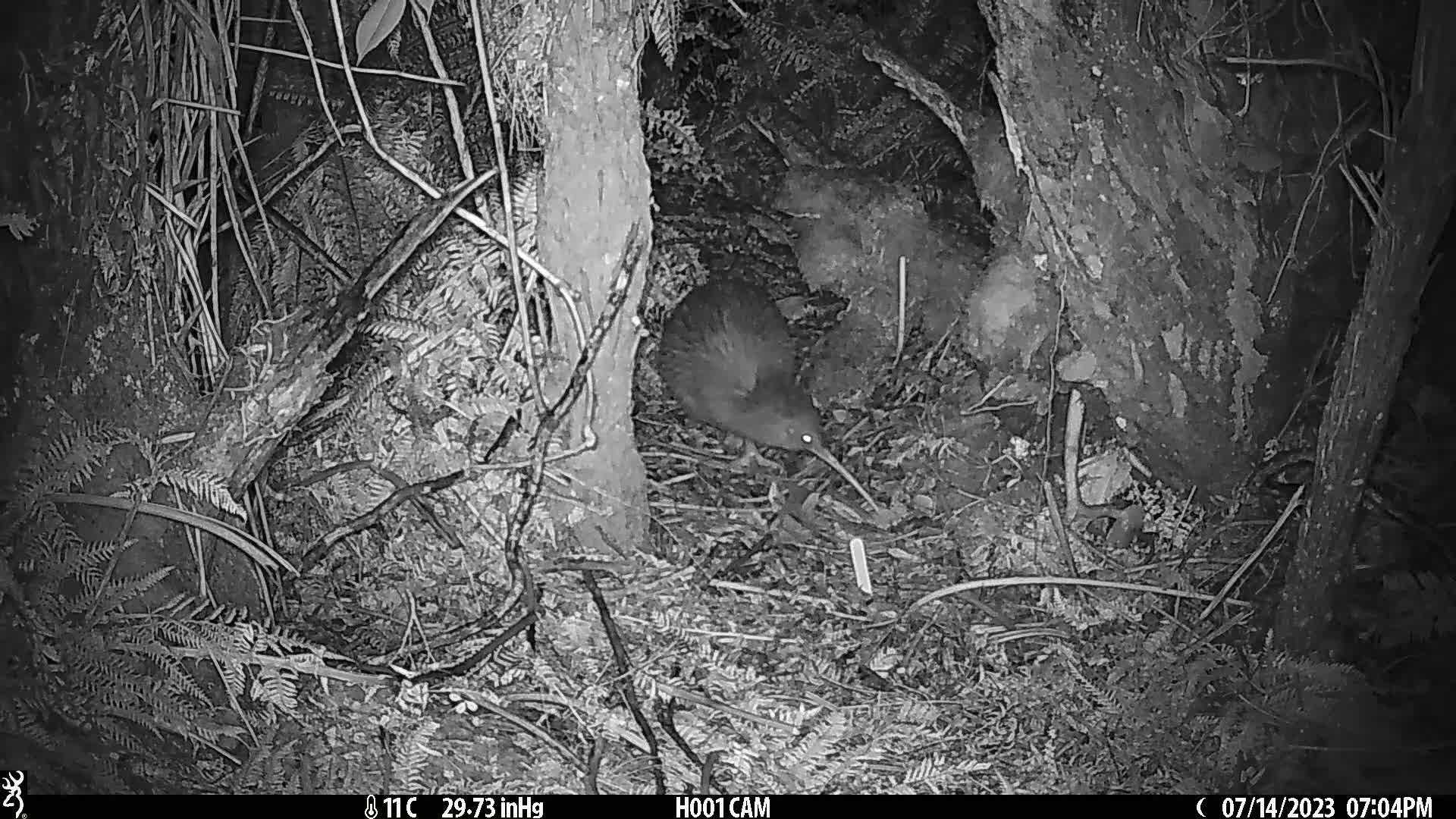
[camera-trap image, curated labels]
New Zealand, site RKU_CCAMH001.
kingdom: Animalia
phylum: Chordata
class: Aves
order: Apterygiformes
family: Apterygidae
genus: Apteryx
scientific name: Apteryx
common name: kiwi